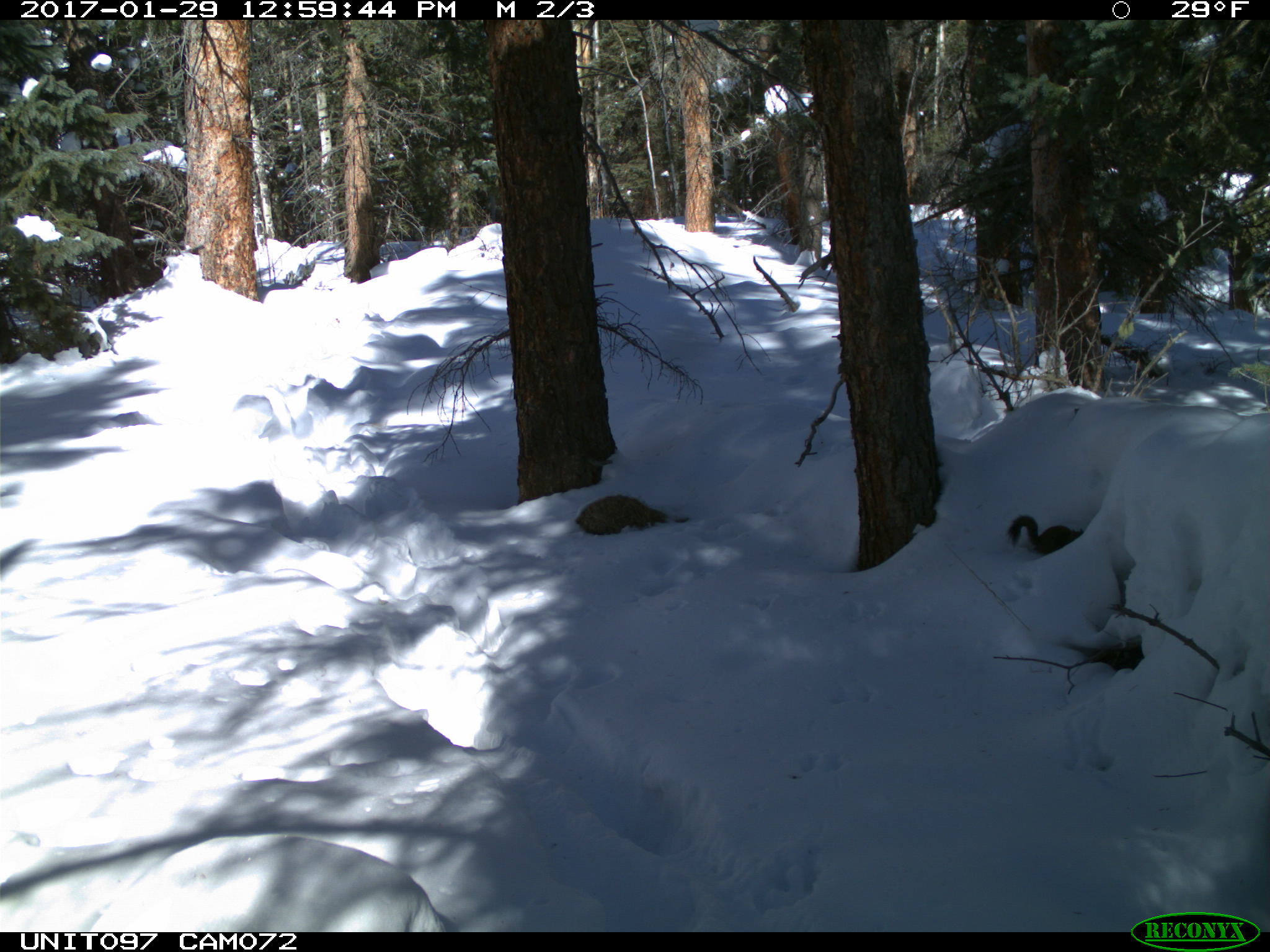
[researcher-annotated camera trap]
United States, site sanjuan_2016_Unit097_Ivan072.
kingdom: Animalia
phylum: Chordata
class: Mammalia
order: Rodentia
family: Sciuridae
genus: Tamiasciurus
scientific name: Tamiasciurus hudsonicus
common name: american red squirrel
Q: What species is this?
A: Tamiasciurus hudsonicus (american red squirrel).